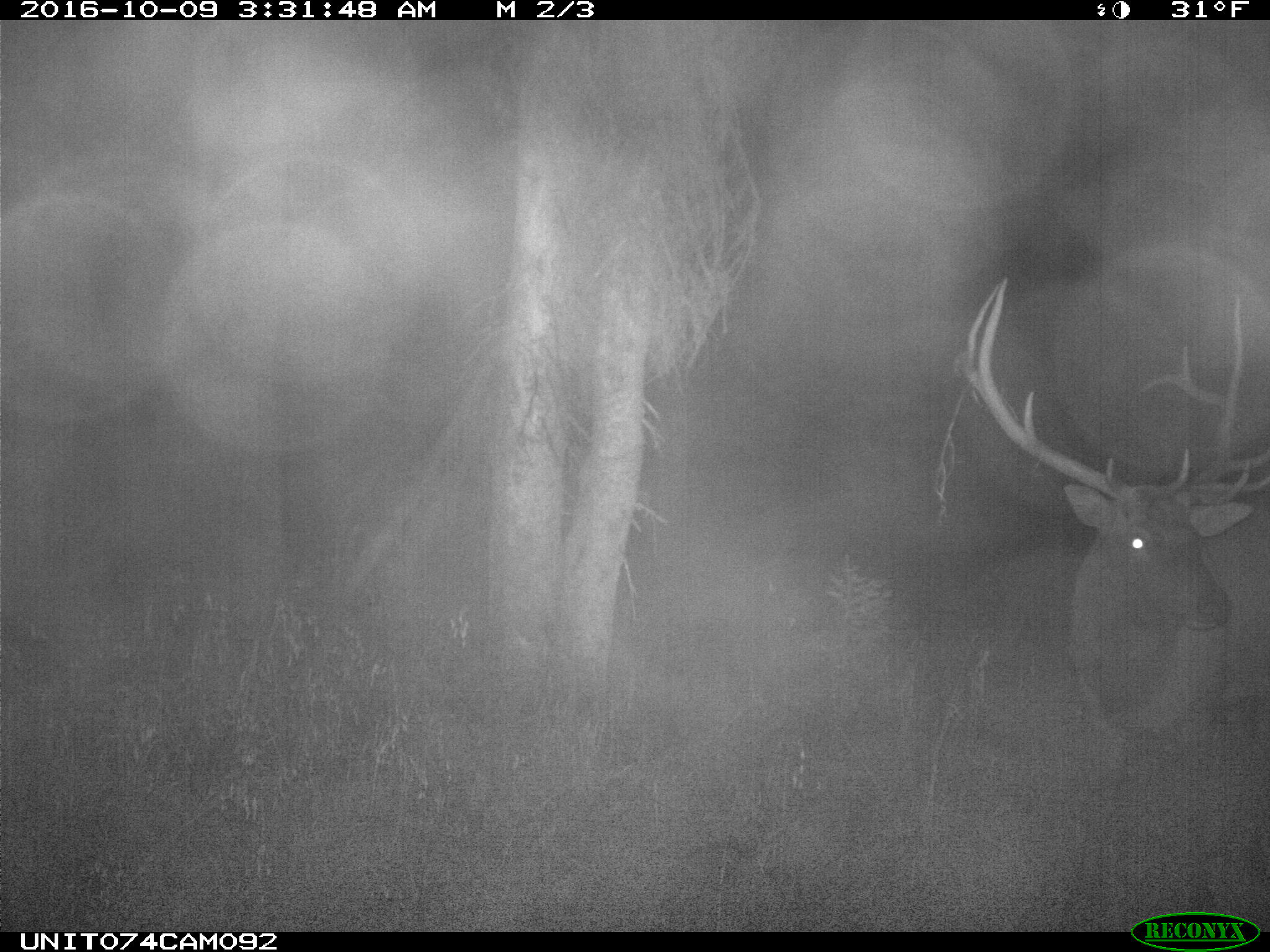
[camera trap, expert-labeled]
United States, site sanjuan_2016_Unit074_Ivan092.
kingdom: Animalia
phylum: Chordata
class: Mammalia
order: Artiodactyla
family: Cervidae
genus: Cervus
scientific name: Cervus elaphus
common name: red deer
Cervus elaphus (red deer).